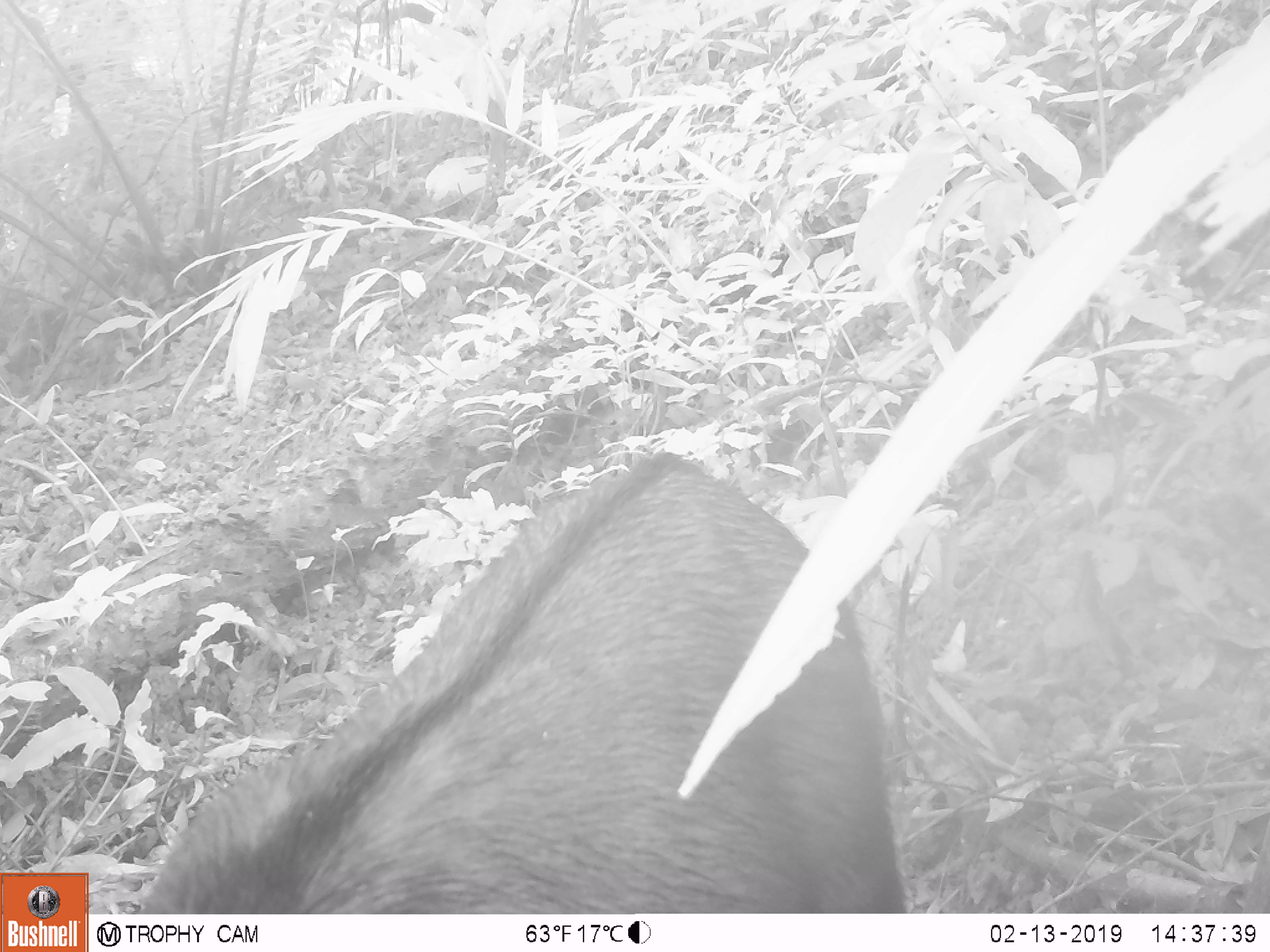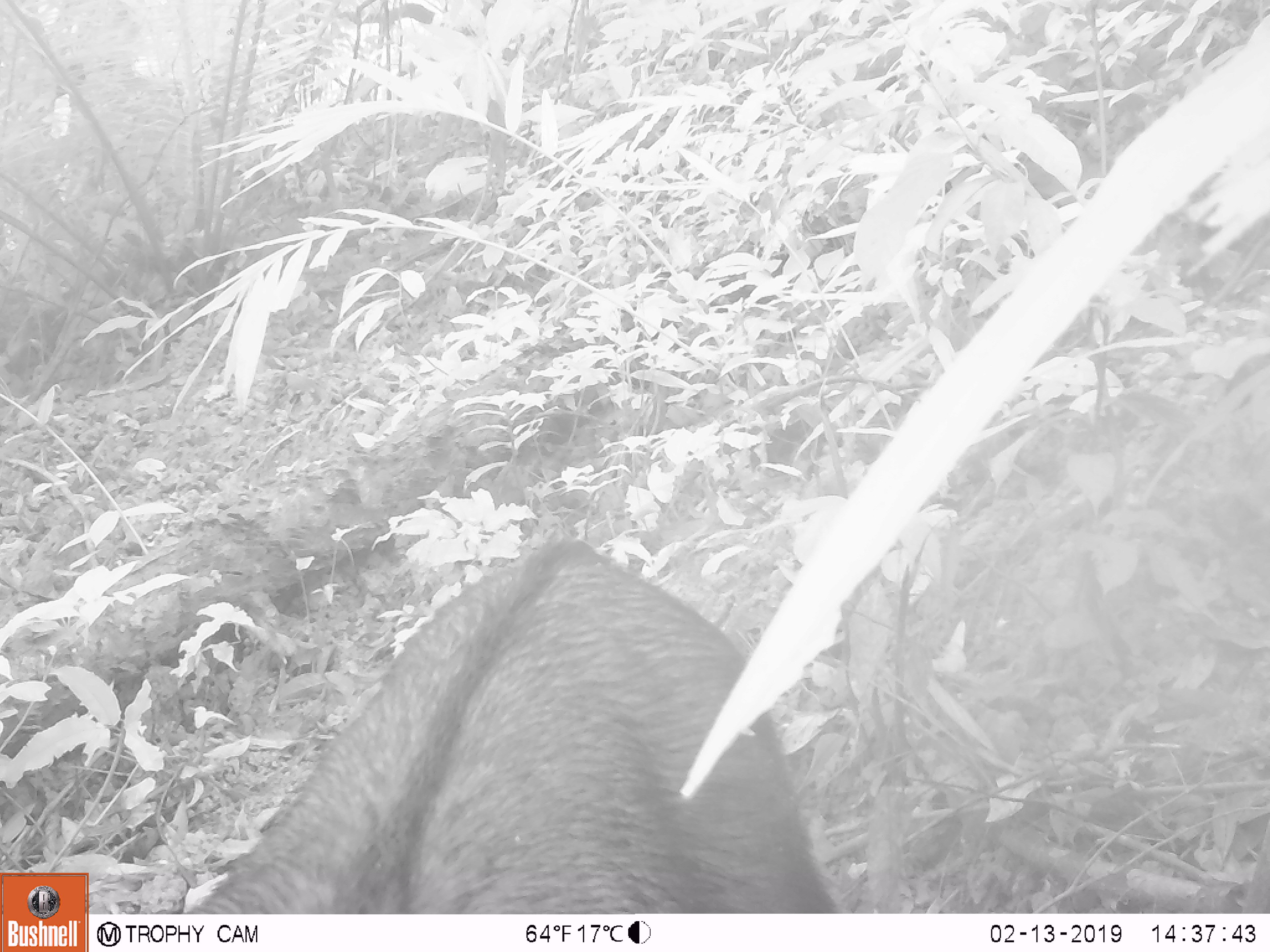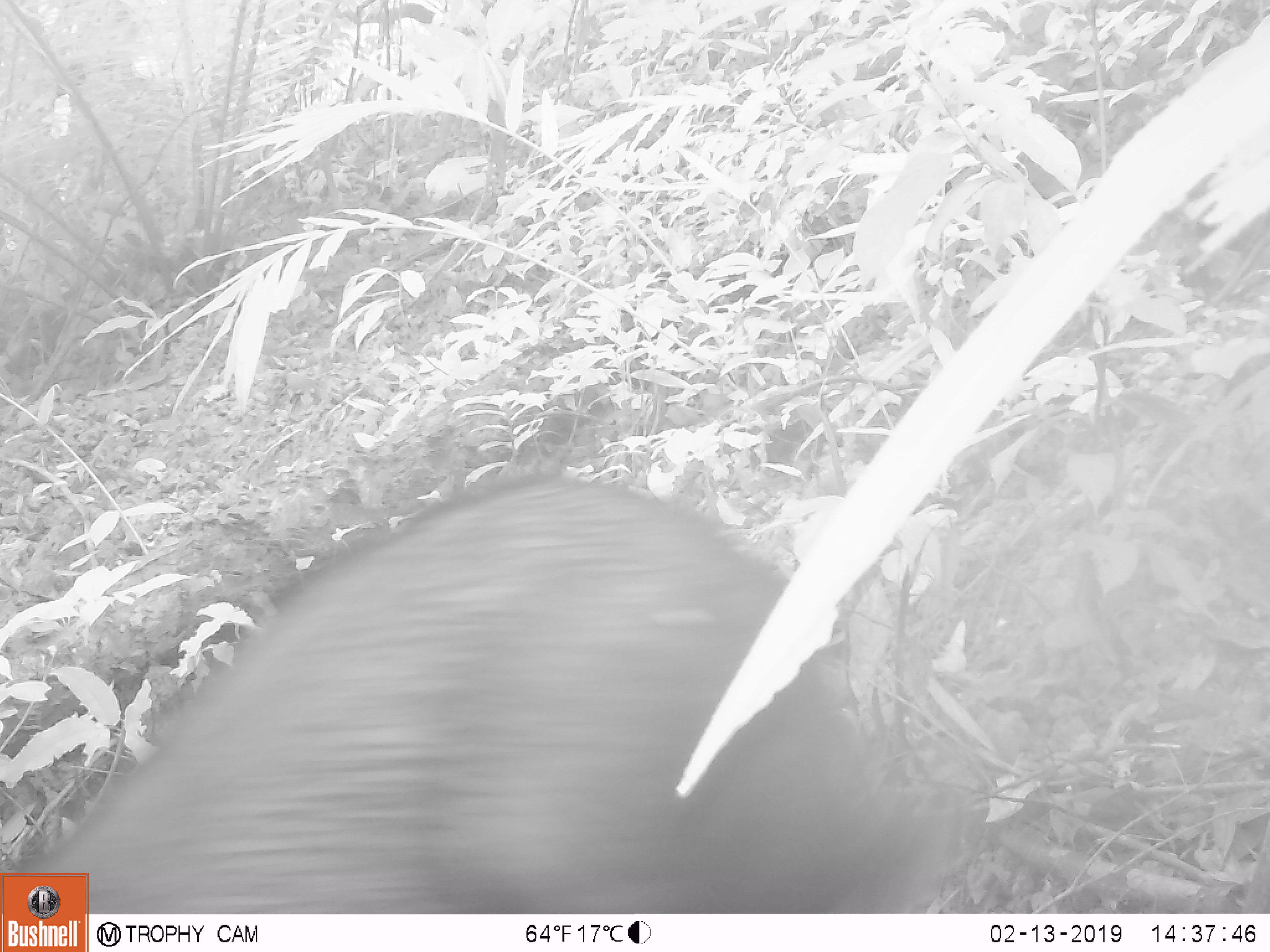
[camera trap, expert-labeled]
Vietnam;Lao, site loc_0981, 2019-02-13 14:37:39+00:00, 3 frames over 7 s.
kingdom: Animalia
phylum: Chordata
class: Mammalia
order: Artiodactyla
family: Bovidae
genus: Capricornis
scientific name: Capricornis sumatraensis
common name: chinese serow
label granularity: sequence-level